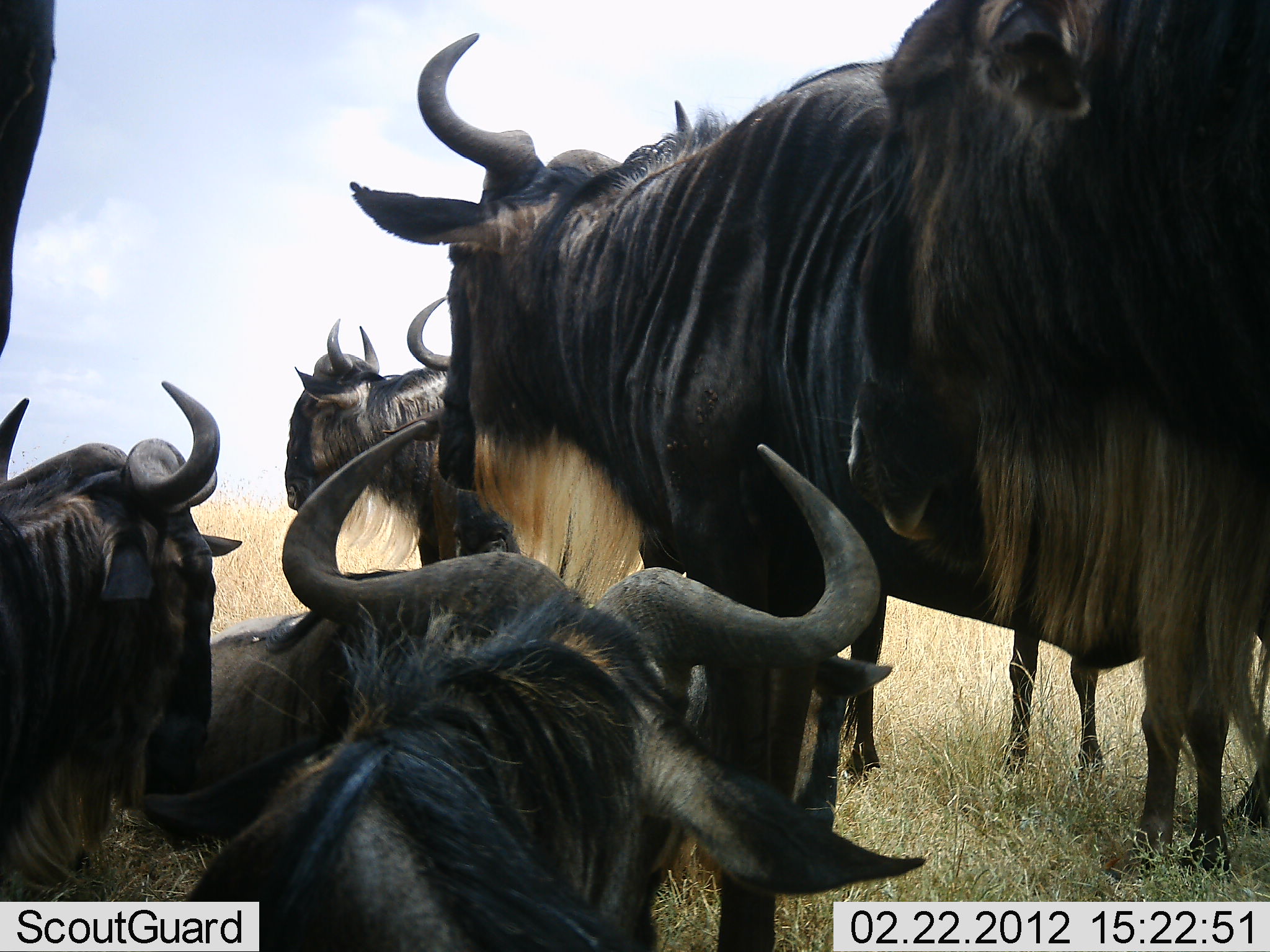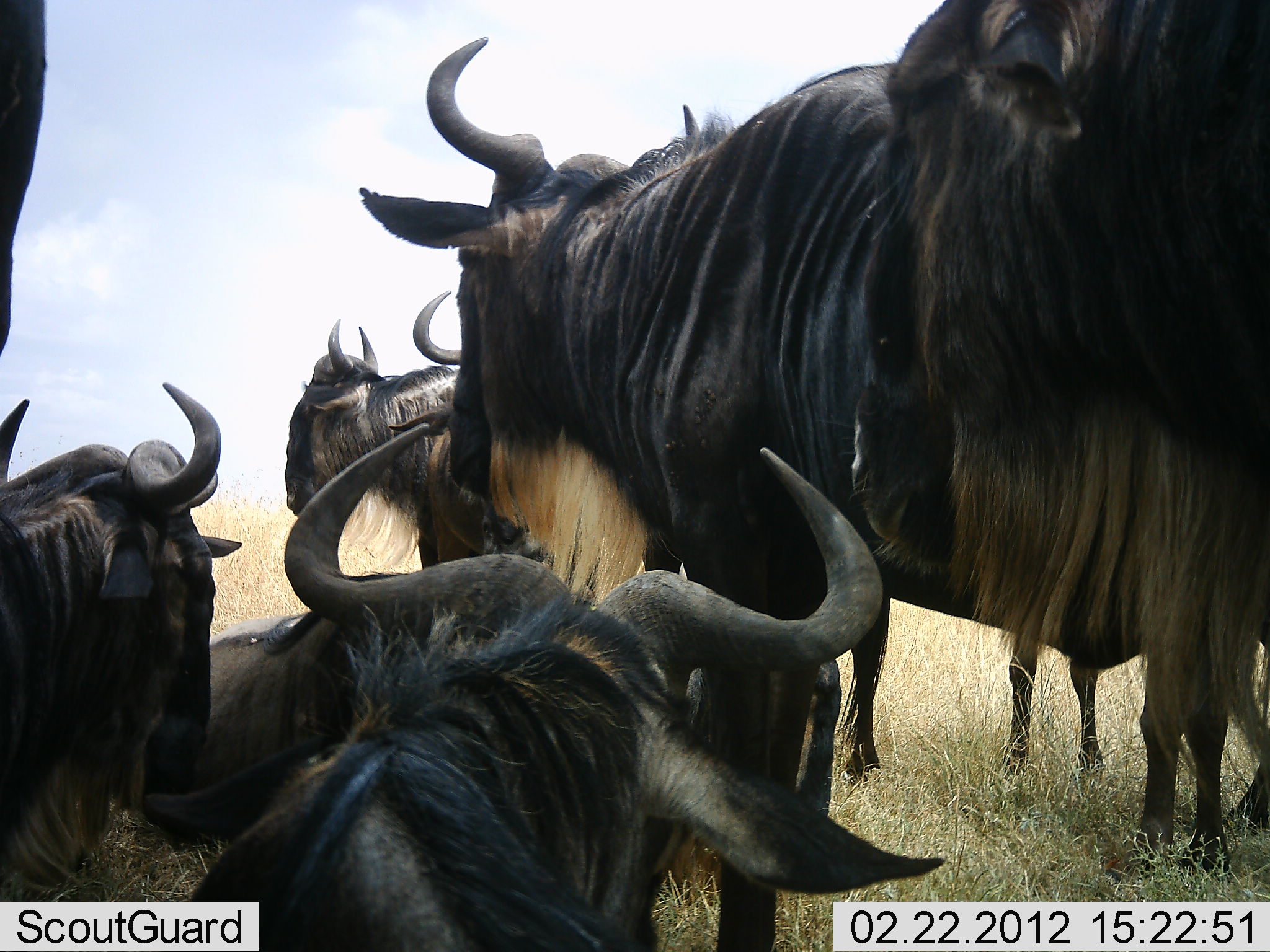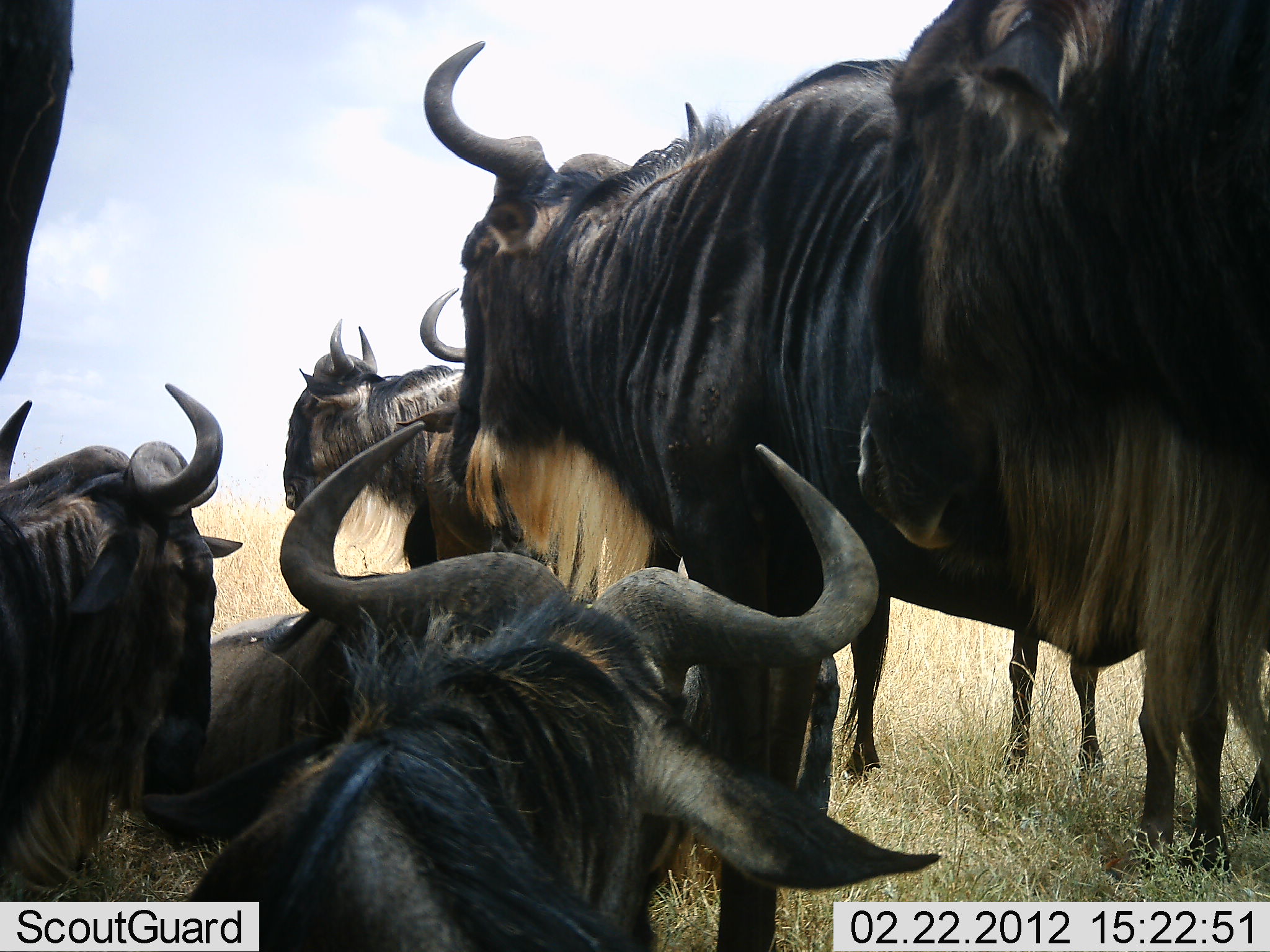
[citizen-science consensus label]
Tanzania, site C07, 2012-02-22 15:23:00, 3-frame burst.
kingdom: Animalia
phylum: Chordata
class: Mammalia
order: Artiodactyla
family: Bovidae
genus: Connochaetes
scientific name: Connochaetes taurinus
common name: blue wildebeest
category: wildebeest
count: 7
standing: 72%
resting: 88%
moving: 8%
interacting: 8%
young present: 0%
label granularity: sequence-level